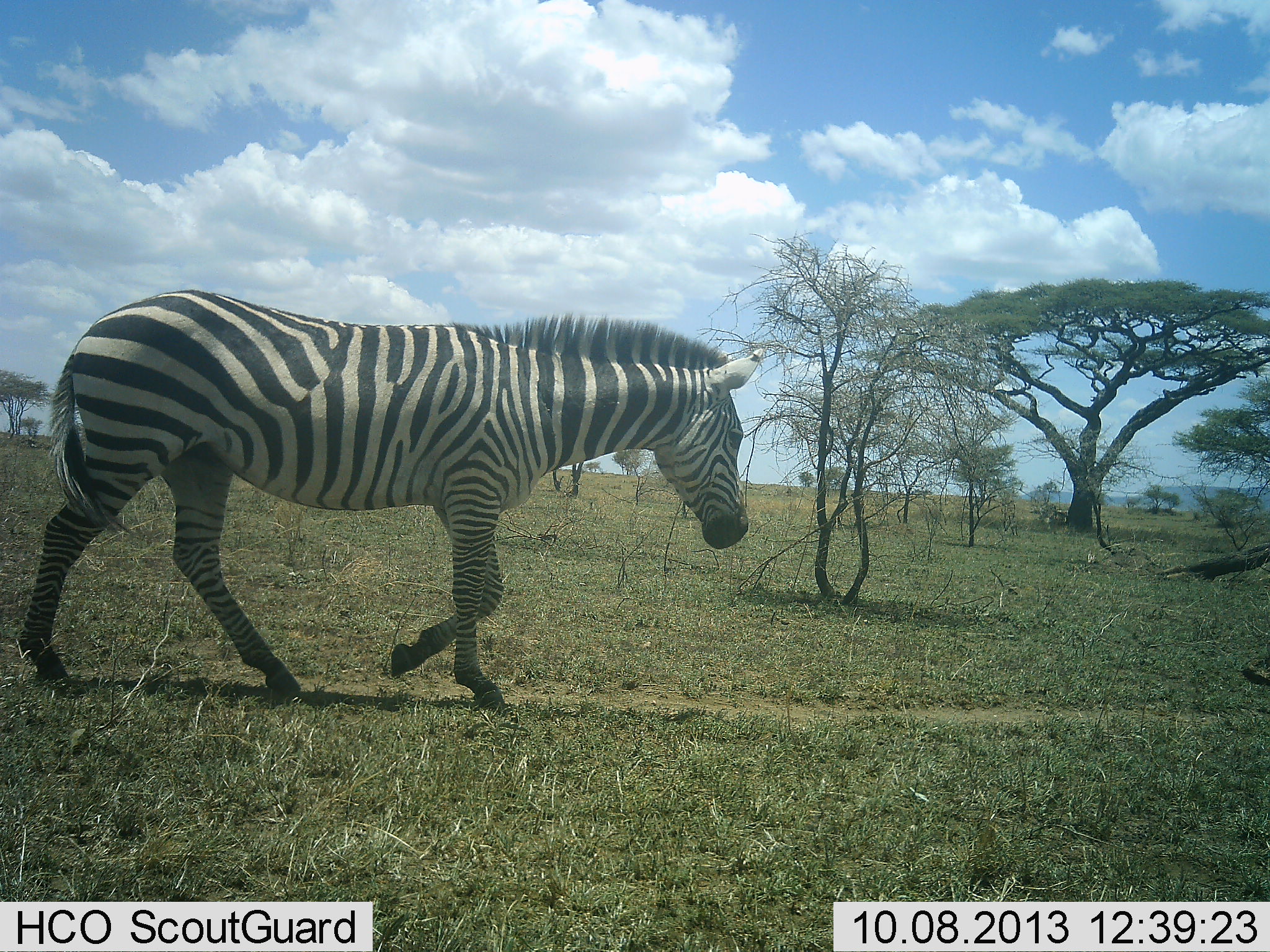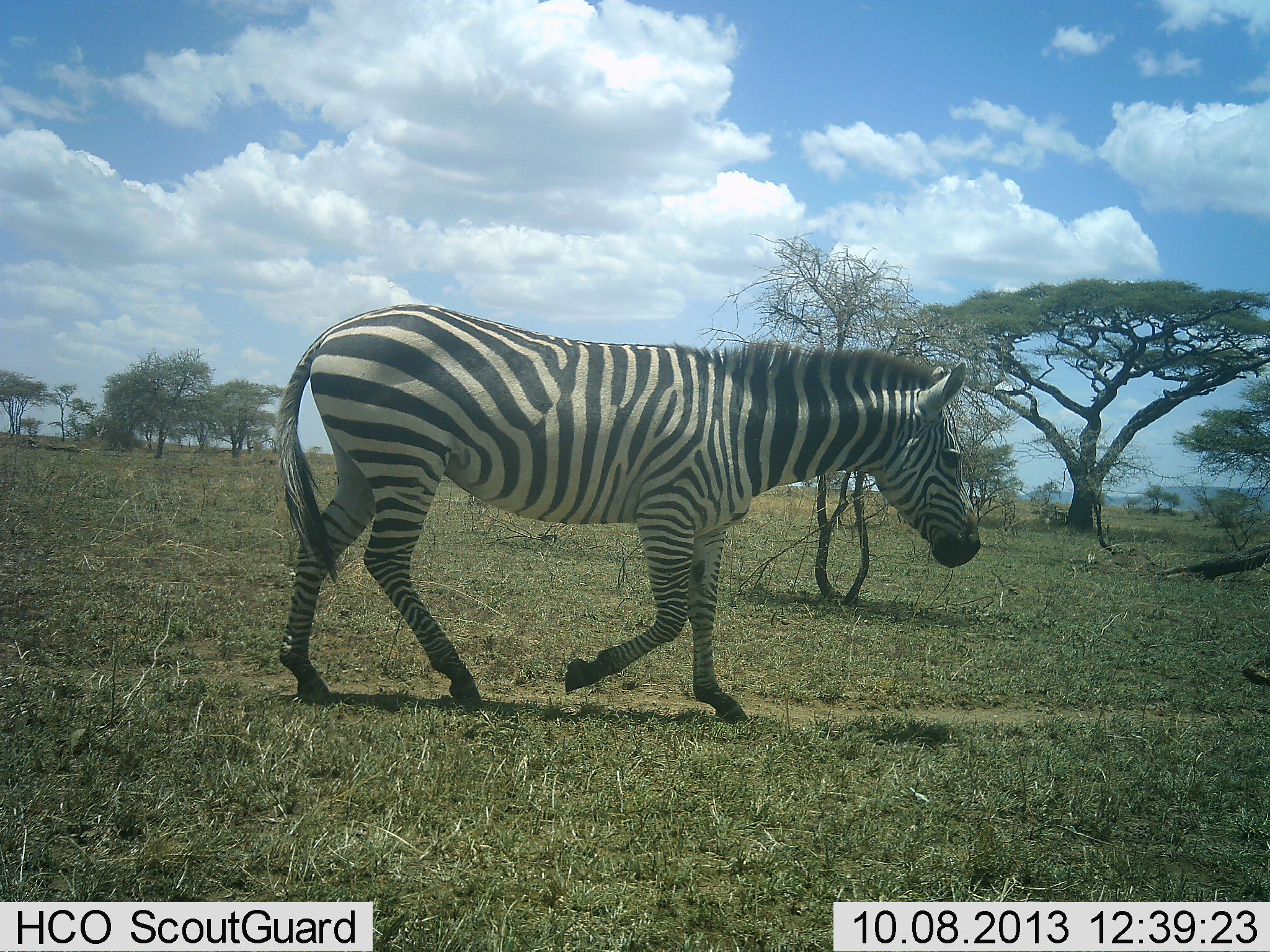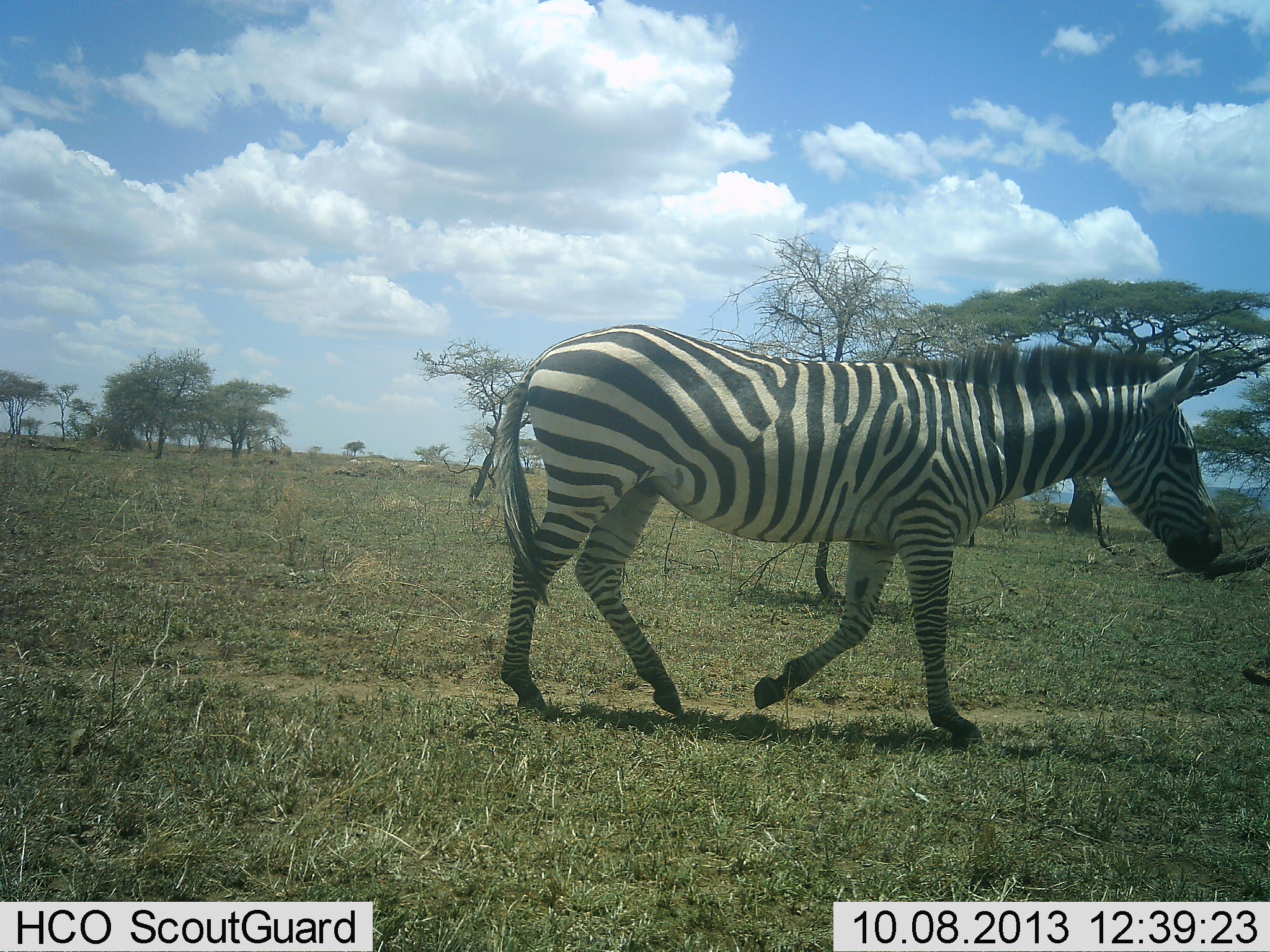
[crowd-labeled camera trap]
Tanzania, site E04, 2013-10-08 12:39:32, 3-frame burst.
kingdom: Animalia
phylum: Chordata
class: Mammalia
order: Perissodactyla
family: Equidae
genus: Equus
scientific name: Equus quagga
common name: plains zebra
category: zebra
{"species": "zebra (plains zebra) (Equus quagga)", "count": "1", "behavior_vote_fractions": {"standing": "0%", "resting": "0%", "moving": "100%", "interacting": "0%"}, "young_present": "0%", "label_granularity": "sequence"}